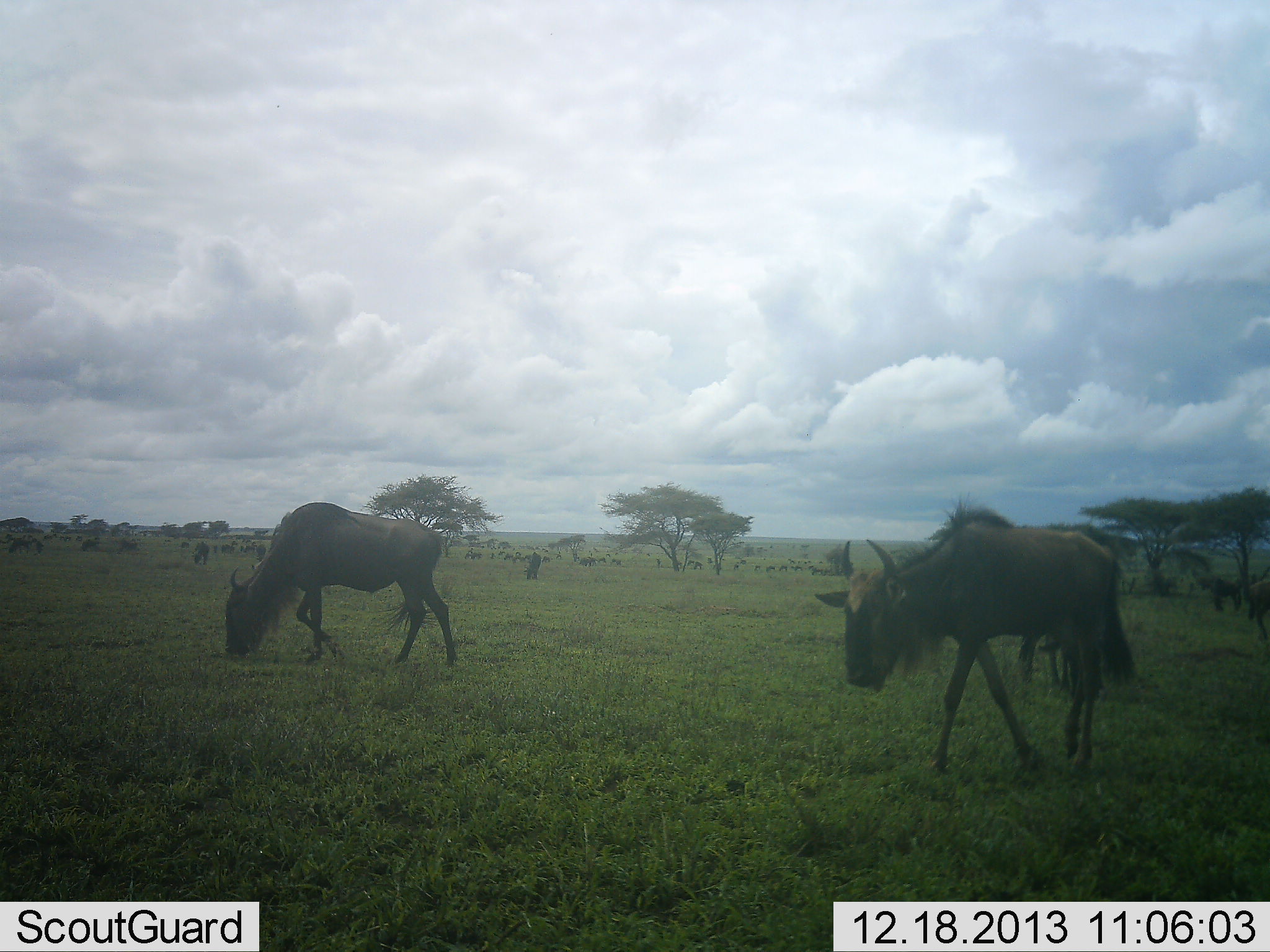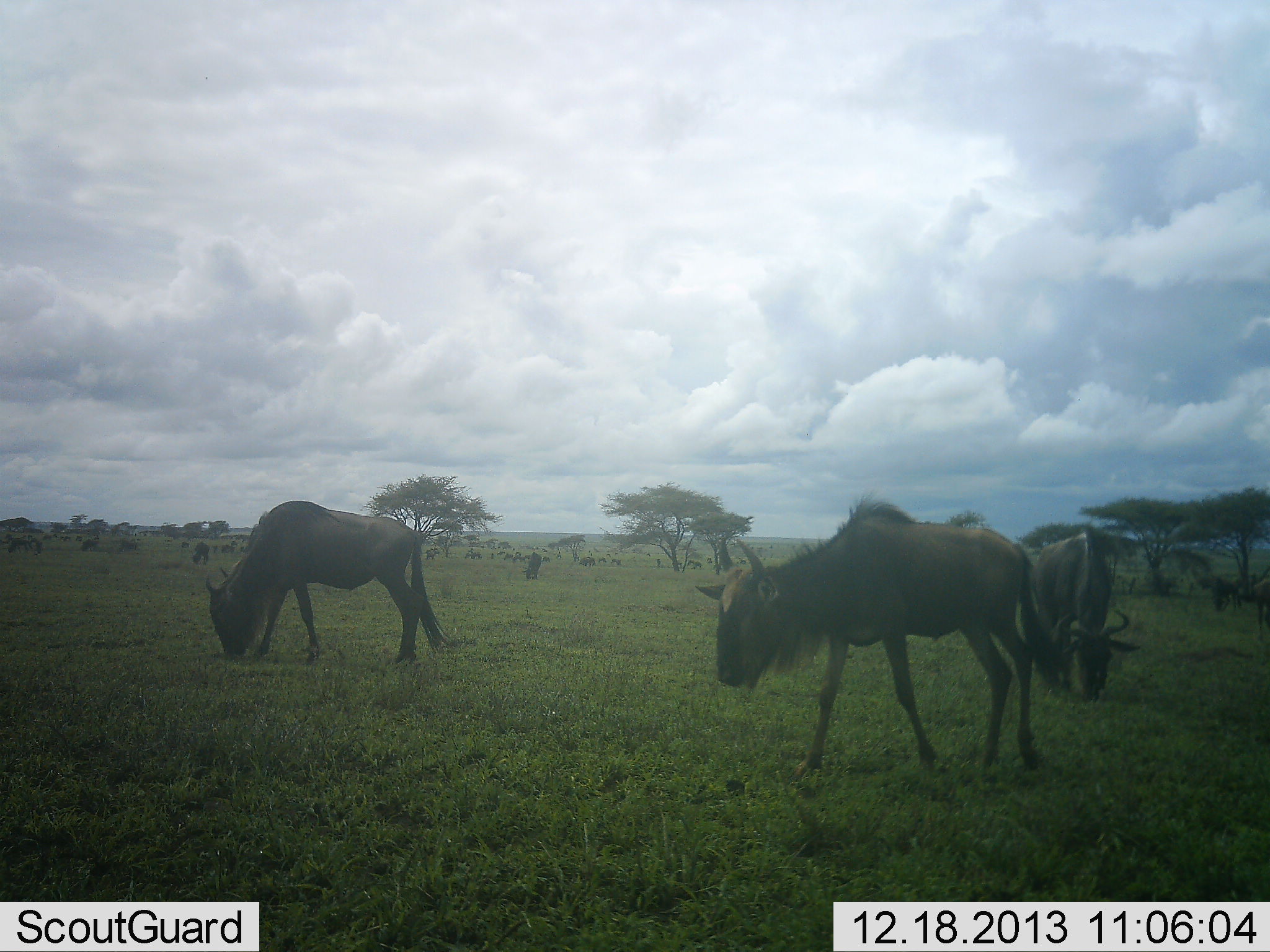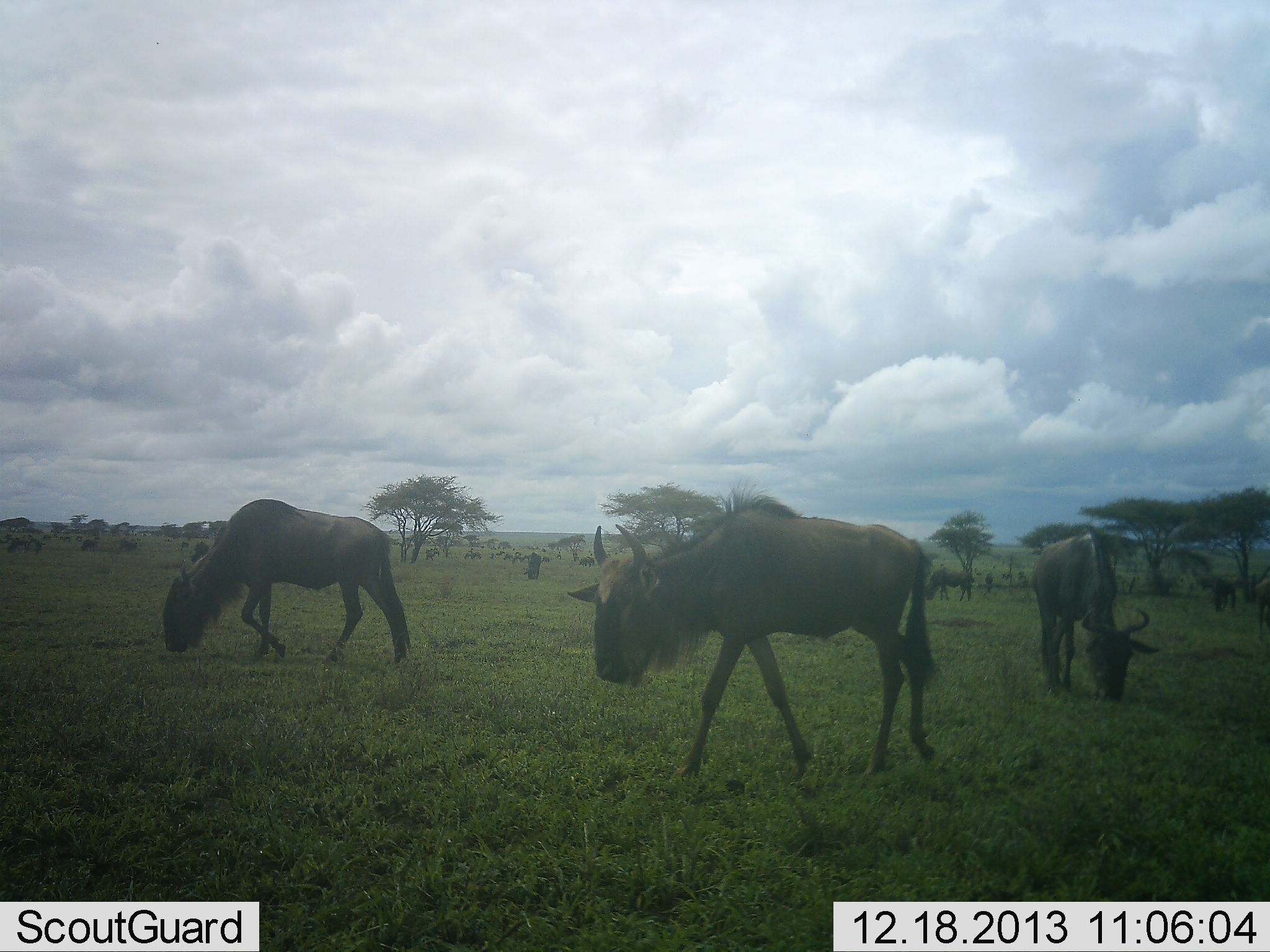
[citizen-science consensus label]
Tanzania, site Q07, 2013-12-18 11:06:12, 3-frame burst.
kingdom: Animalia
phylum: Chordata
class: Mammalia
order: Artiodactyla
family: Bovidae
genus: Connochaetes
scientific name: Connochaetes taurinus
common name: blue wildebeest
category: wildebeest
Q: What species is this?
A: Wildebeest (blue wildebeest) (Connochaetes taurinus).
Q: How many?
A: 11-50.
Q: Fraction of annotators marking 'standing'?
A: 20%.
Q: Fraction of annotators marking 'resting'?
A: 0%.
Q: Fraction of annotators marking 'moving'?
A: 30%.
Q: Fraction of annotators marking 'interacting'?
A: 0%.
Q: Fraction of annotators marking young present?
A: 10%.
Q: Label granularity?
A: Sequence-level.